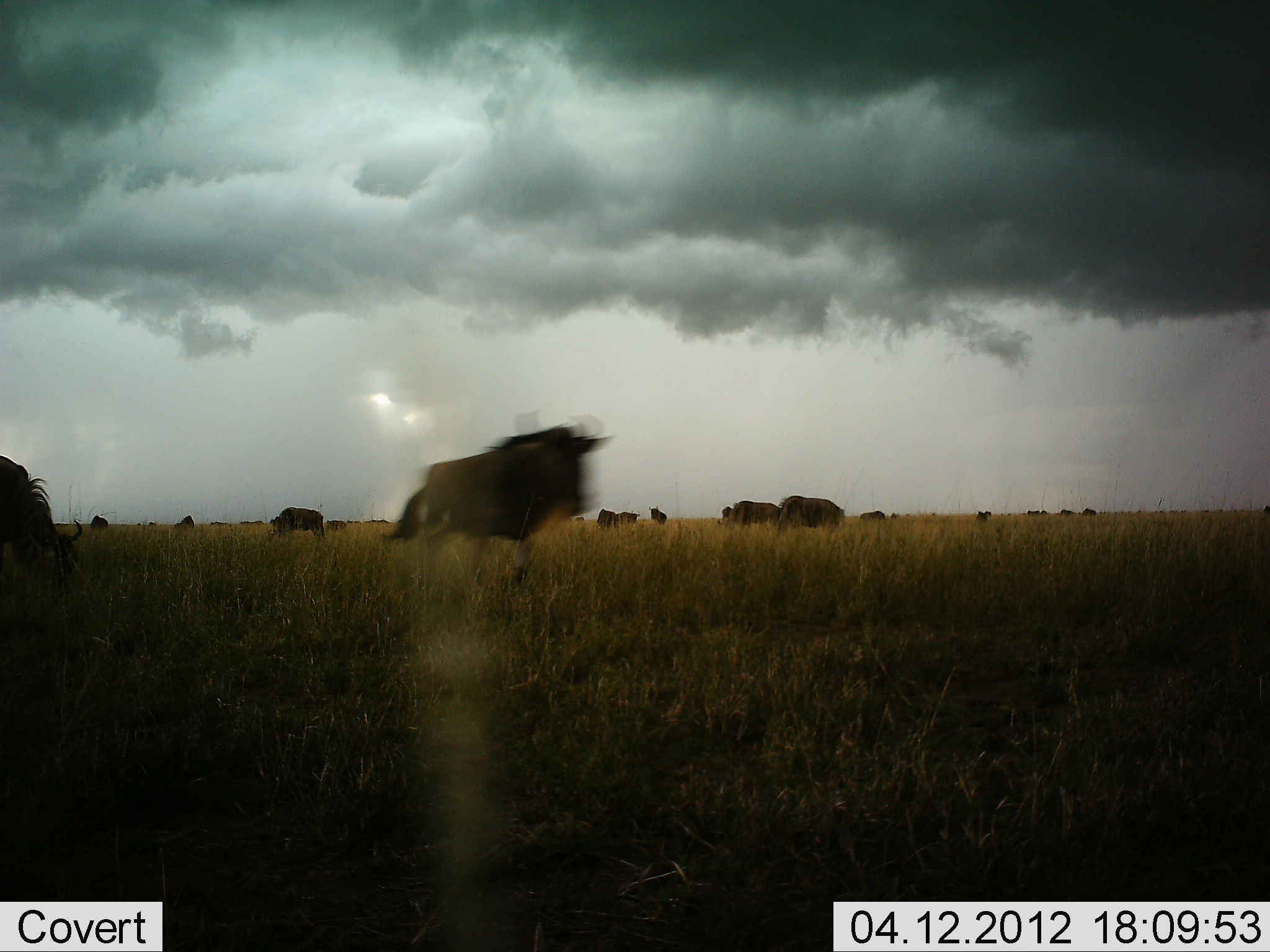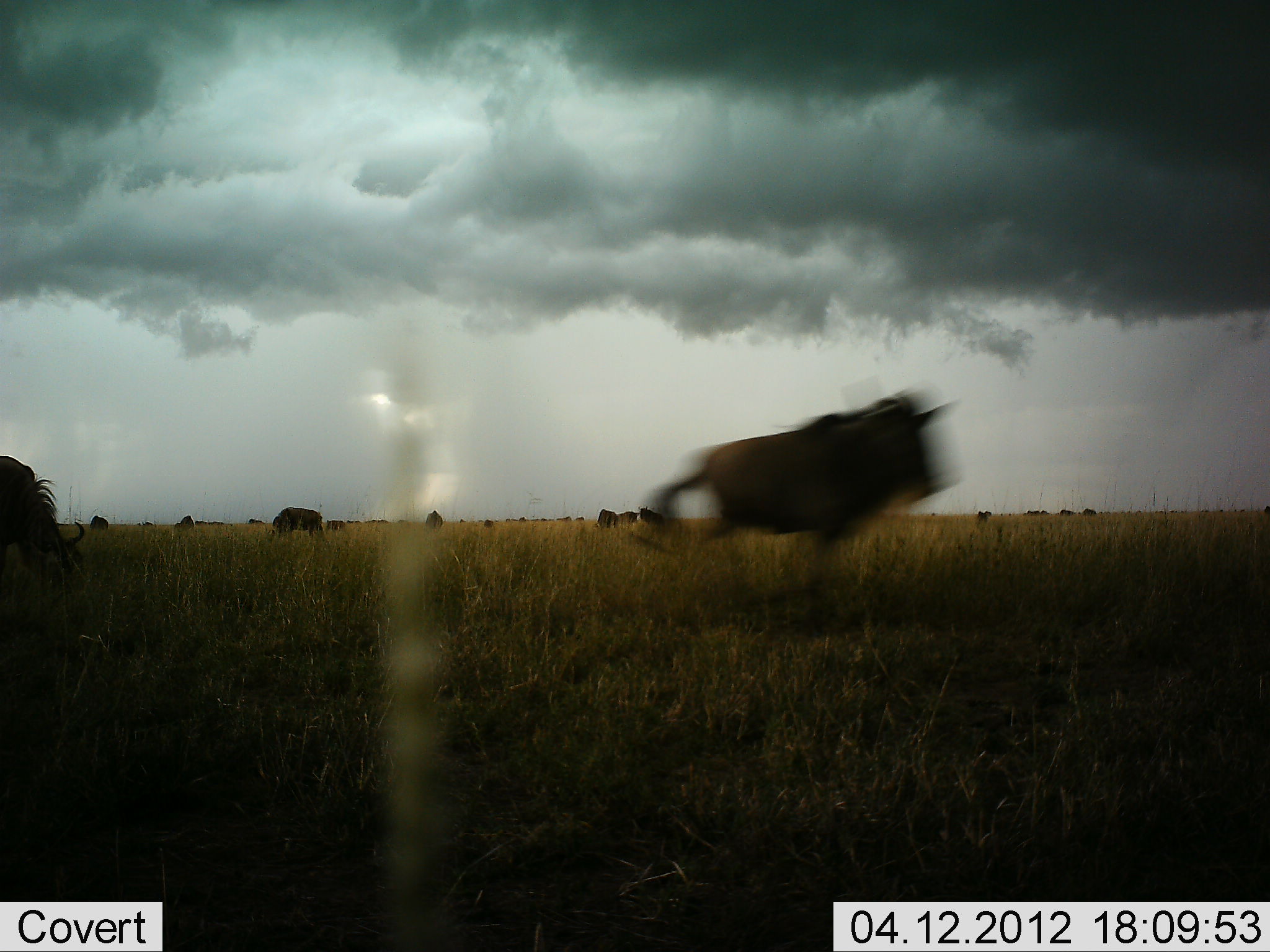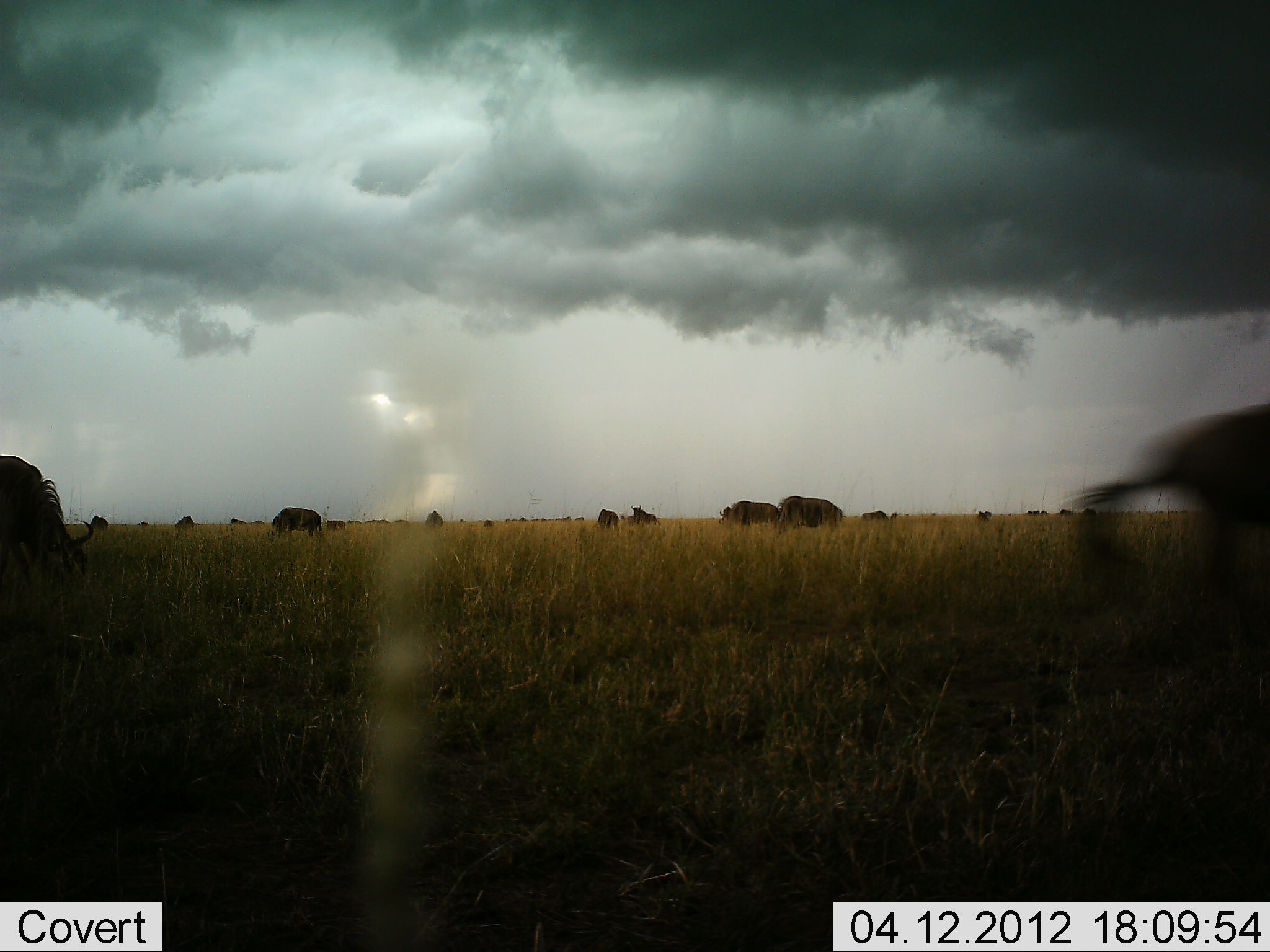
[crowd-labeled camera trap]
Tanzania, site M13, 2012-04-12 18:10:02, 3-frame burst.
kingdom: Animalia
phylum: Chordata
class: Mammalia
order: Artiodactyla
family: Bovidae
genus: Connochaetes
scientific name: Connochaetes taurinus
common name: blue wildebeest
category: wildebeest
Wildebeest (blue wildebeest) (Connochaetes taurinus), count 11-50. Behavior (volunteer vote fractions): standing 44%, resting 0%, moving 88%, interacting 0%. Young present (vote fraction): 0%. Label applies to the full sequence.